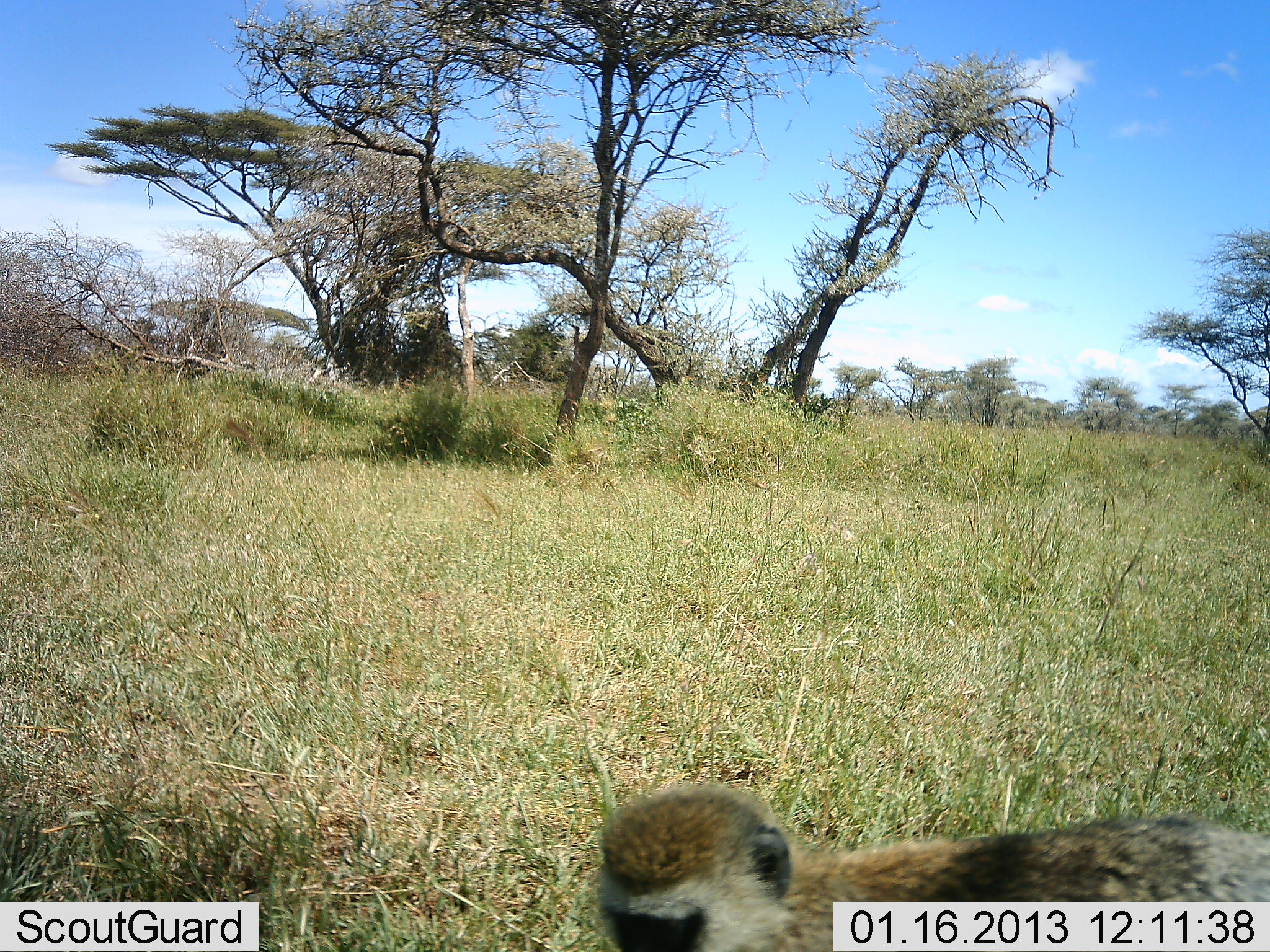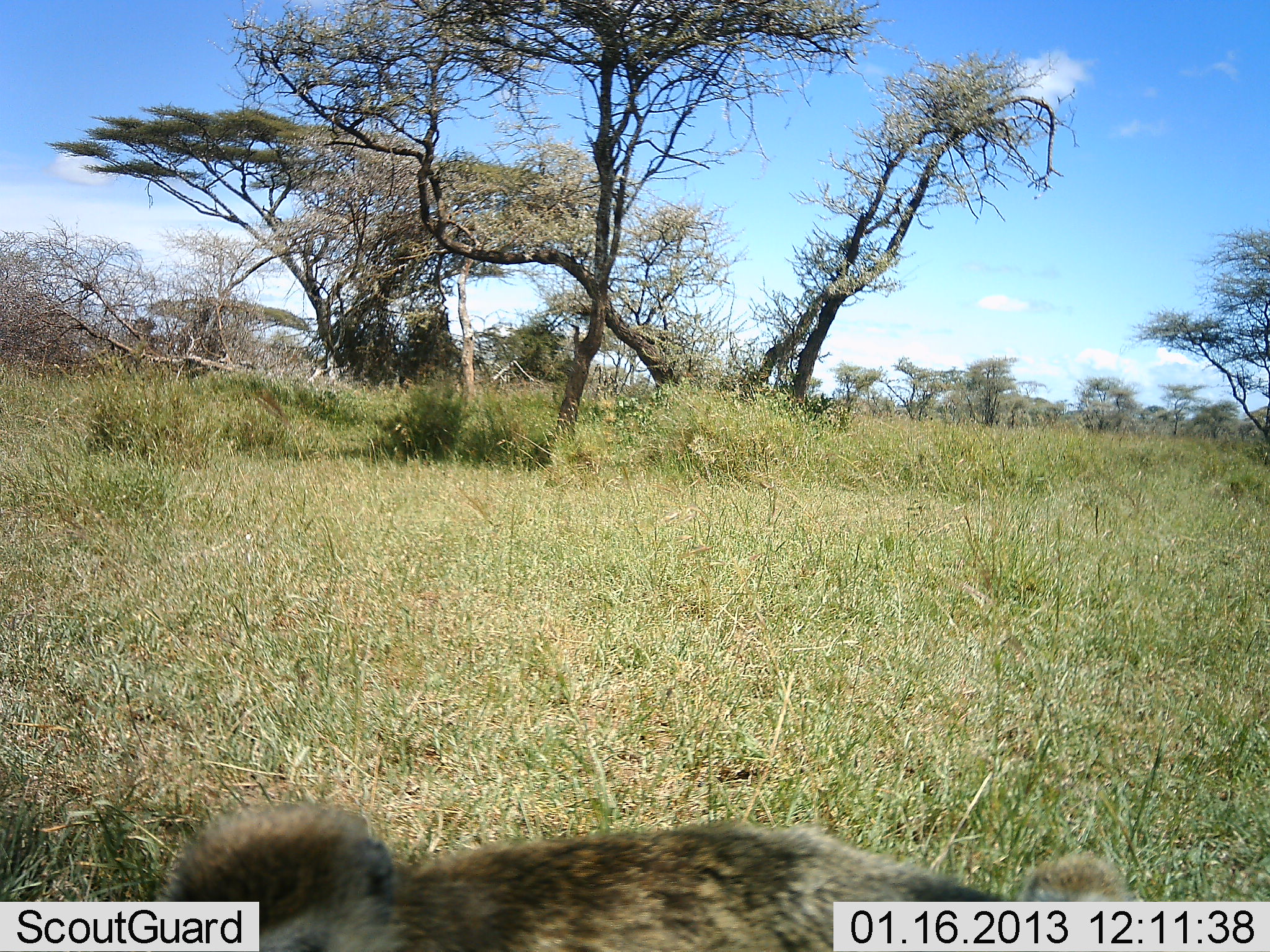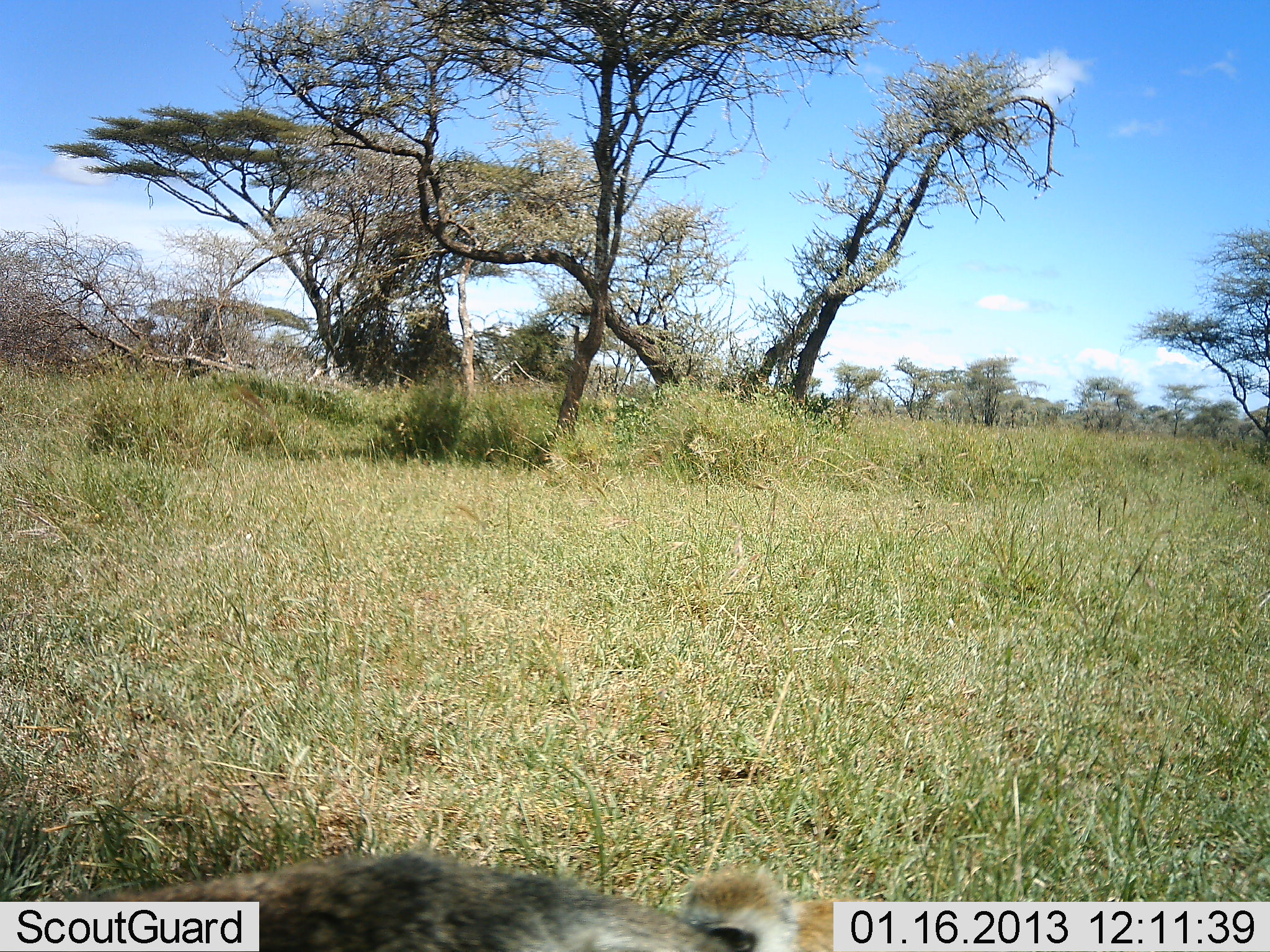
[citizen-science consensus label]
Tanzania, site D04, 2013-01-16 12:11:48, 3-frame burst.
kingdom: Animalia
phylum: Chordata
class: Mammalia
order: Primates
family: Cercopithecidae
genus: Chlorocebus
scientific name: Chlorocebus pygerythrus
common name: vervet monkey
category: monkeyvervet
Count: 1.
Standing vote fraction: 0%.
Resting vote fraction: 7%.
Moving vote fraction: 93%.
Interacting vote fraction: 0%.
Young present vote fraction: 0%.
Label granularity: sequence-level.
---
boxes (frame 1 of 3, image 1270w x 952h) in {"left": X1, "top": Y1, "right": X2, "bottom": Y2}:
animal: {"left": 589, "top": 781, "right": 1270, "bottom": 952}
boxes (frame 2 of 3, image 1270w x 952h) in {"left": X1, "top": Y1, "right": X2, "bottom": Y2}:
animal: {"left": 152, "top": 792, "right": 1133, "bottom": 952}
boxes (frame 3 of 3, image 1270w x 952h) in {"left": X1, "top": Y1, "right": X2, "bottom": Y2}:
animal: {"left": 64, "top": 862, "right": 897, "bottom": 952}